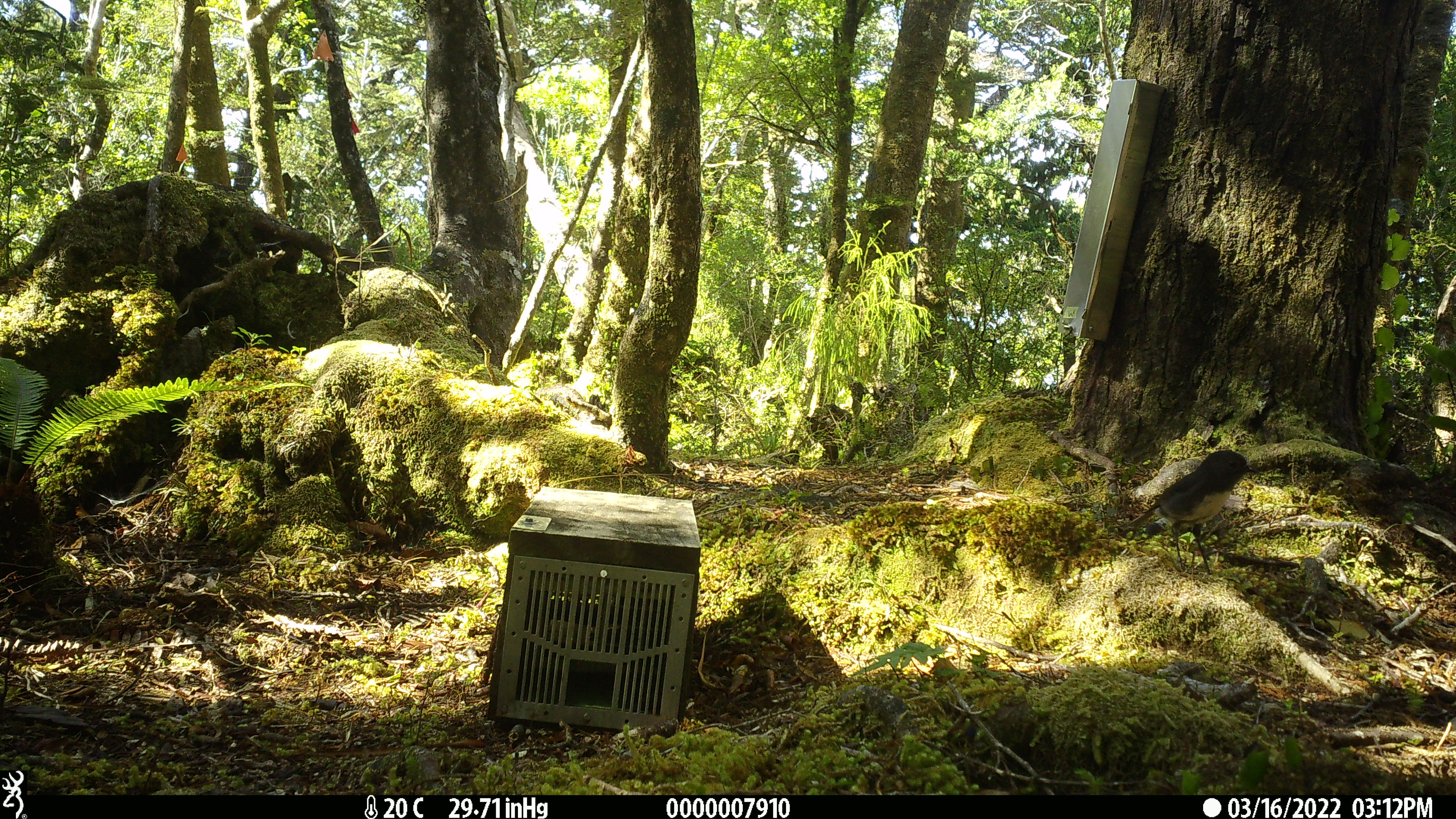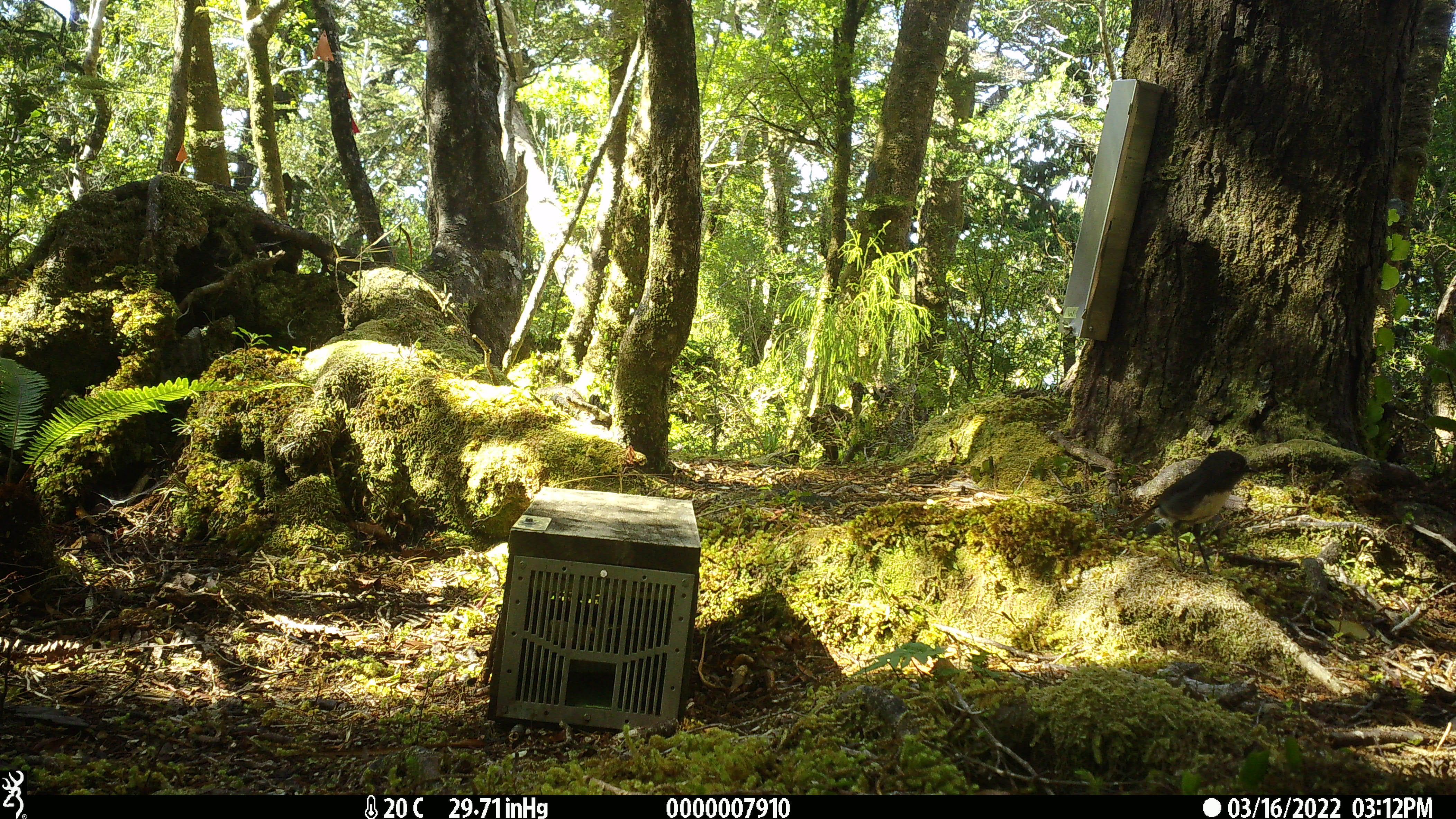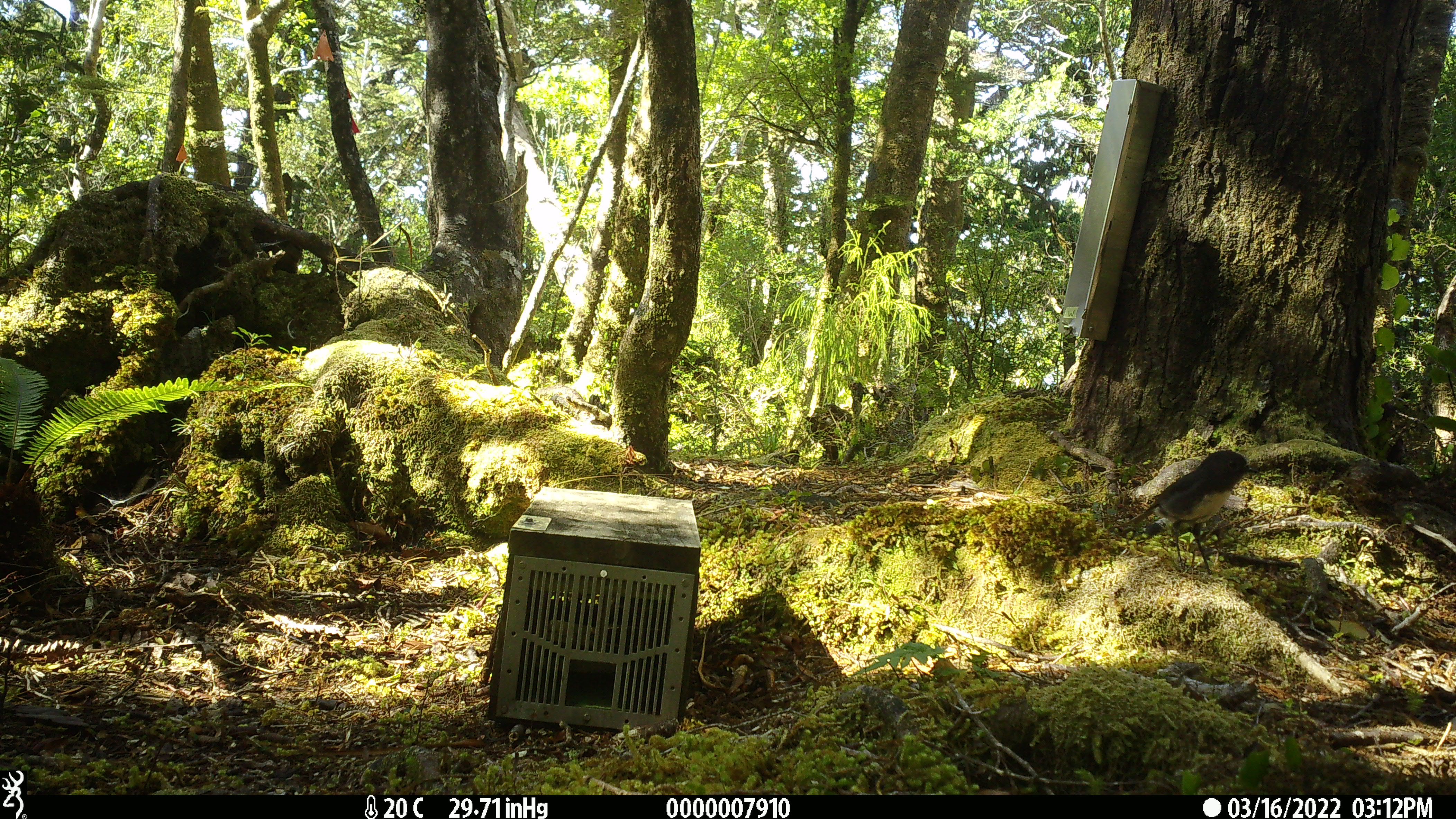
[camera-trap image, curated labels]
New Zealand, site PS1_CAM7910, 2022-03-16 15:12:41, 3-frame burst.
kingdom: Animalia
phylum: Chordata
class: Aves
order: Passeriformes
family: Petroicidae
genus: Petroica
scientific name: Petroica australis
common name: new zealand robin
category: robin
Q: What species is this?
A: Robin (new zealand robin) (Petroica australis).